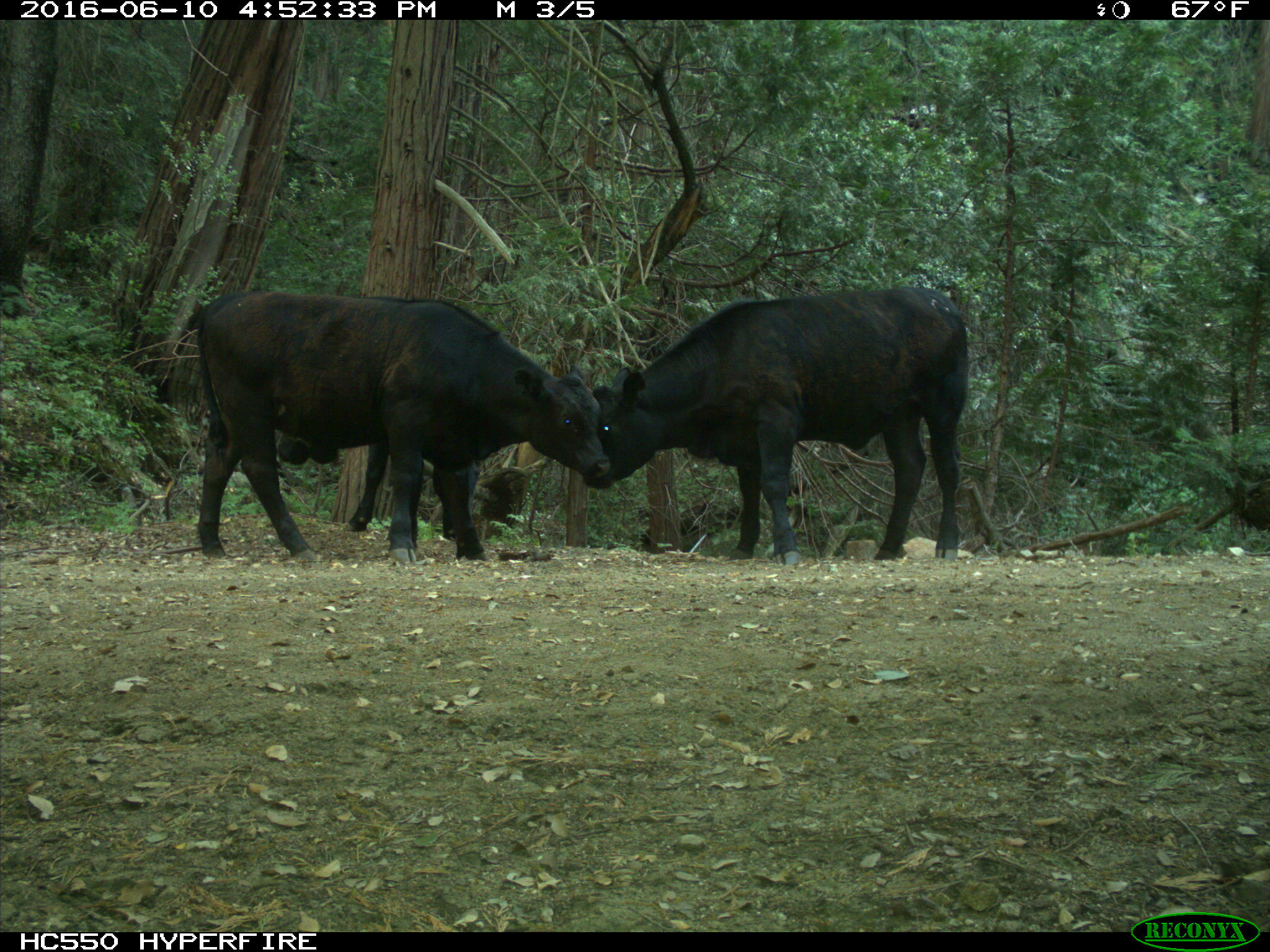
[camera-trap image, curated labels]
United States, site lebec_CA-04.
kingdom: Animalia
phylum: Chordata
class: Mammalia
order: Artiodactyla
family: Bovidae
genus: Bos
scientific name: Bos taurus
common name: domestic cow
Bos taurus (domestic cow).